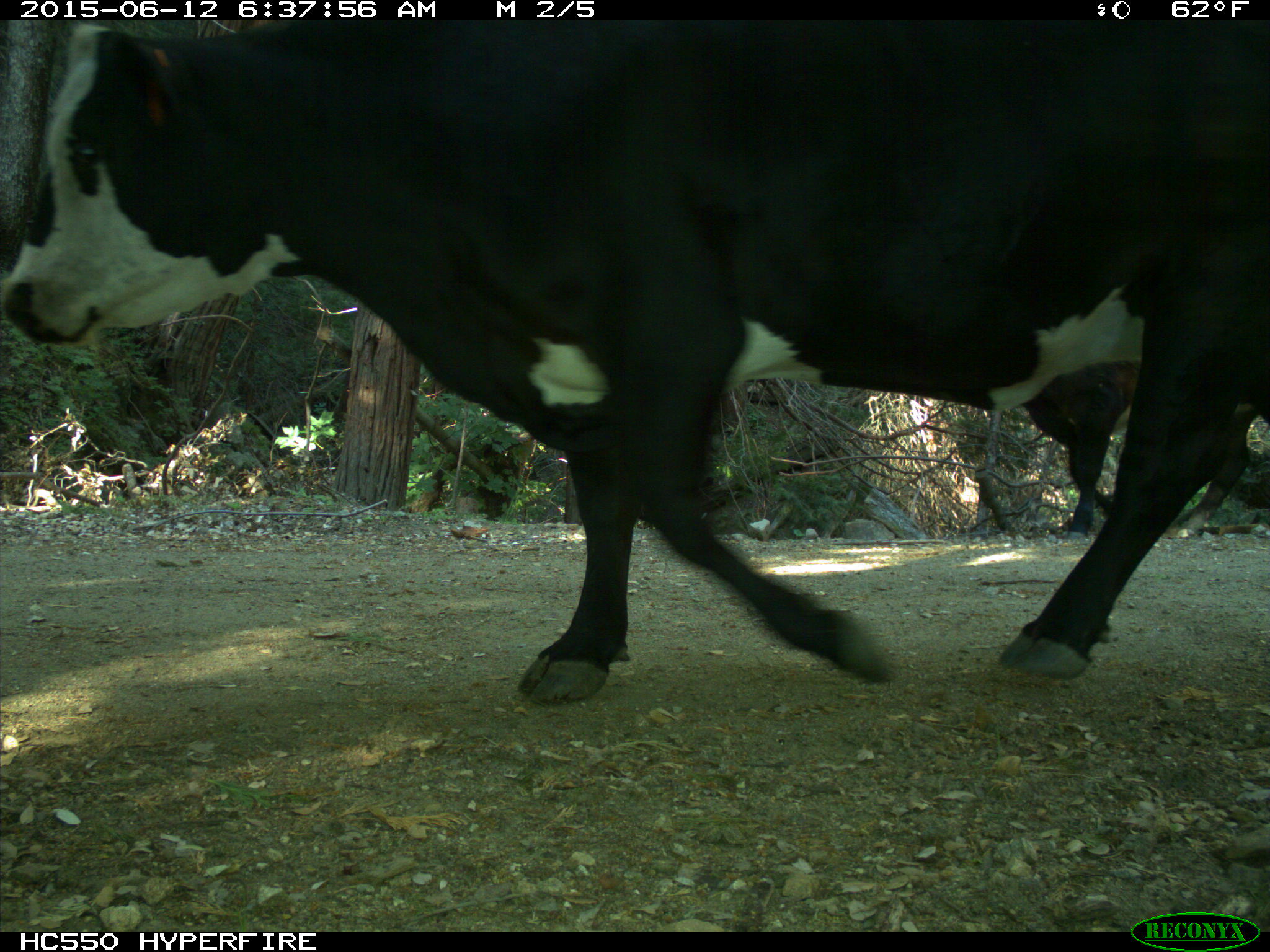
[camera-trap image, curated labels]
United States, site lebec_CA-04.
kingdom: Animalia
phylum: Chordata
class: Mammalia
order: Artiodactyla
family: Bovidae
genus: Bos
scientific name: Bos taurus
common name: domestic cow